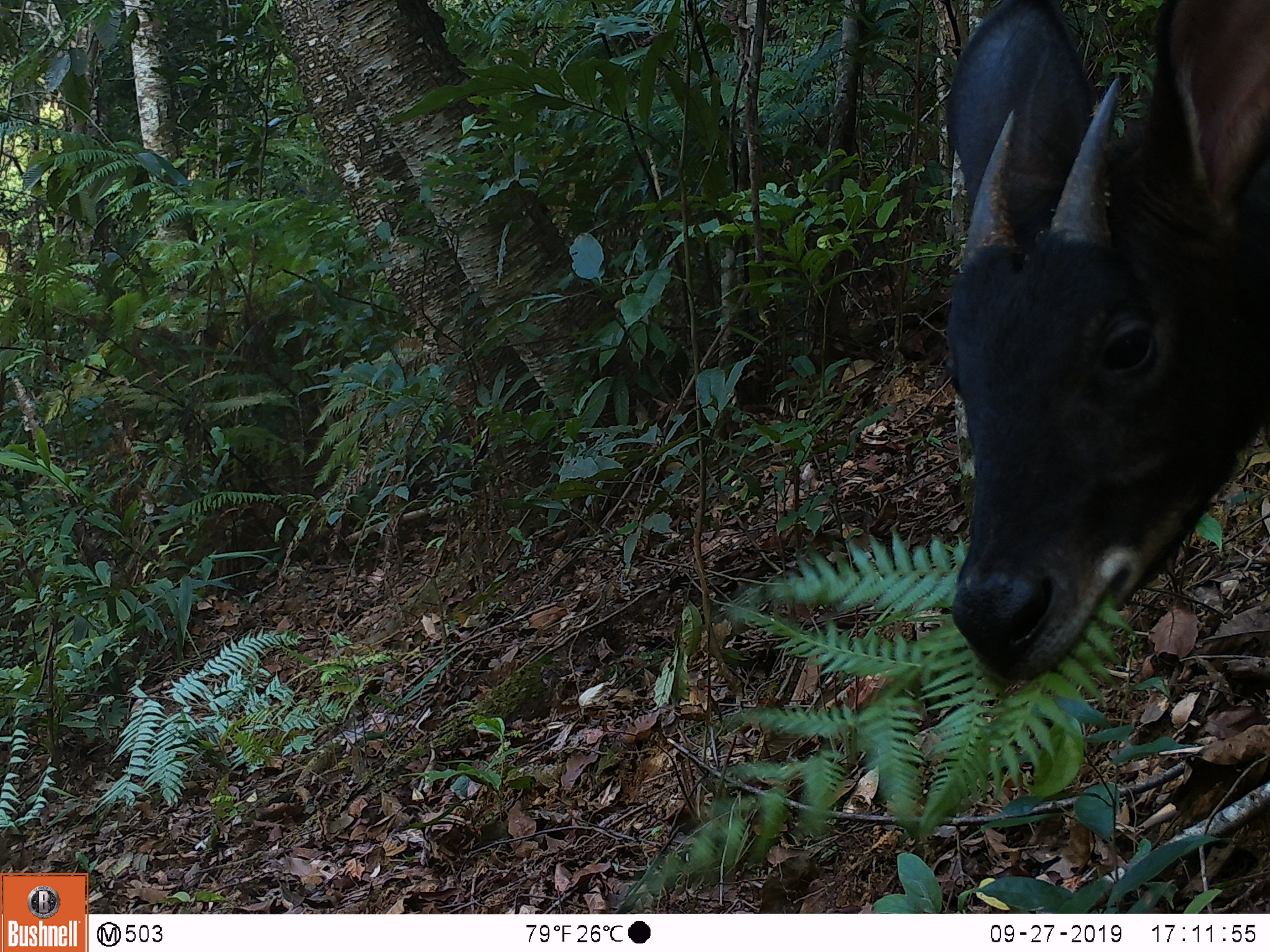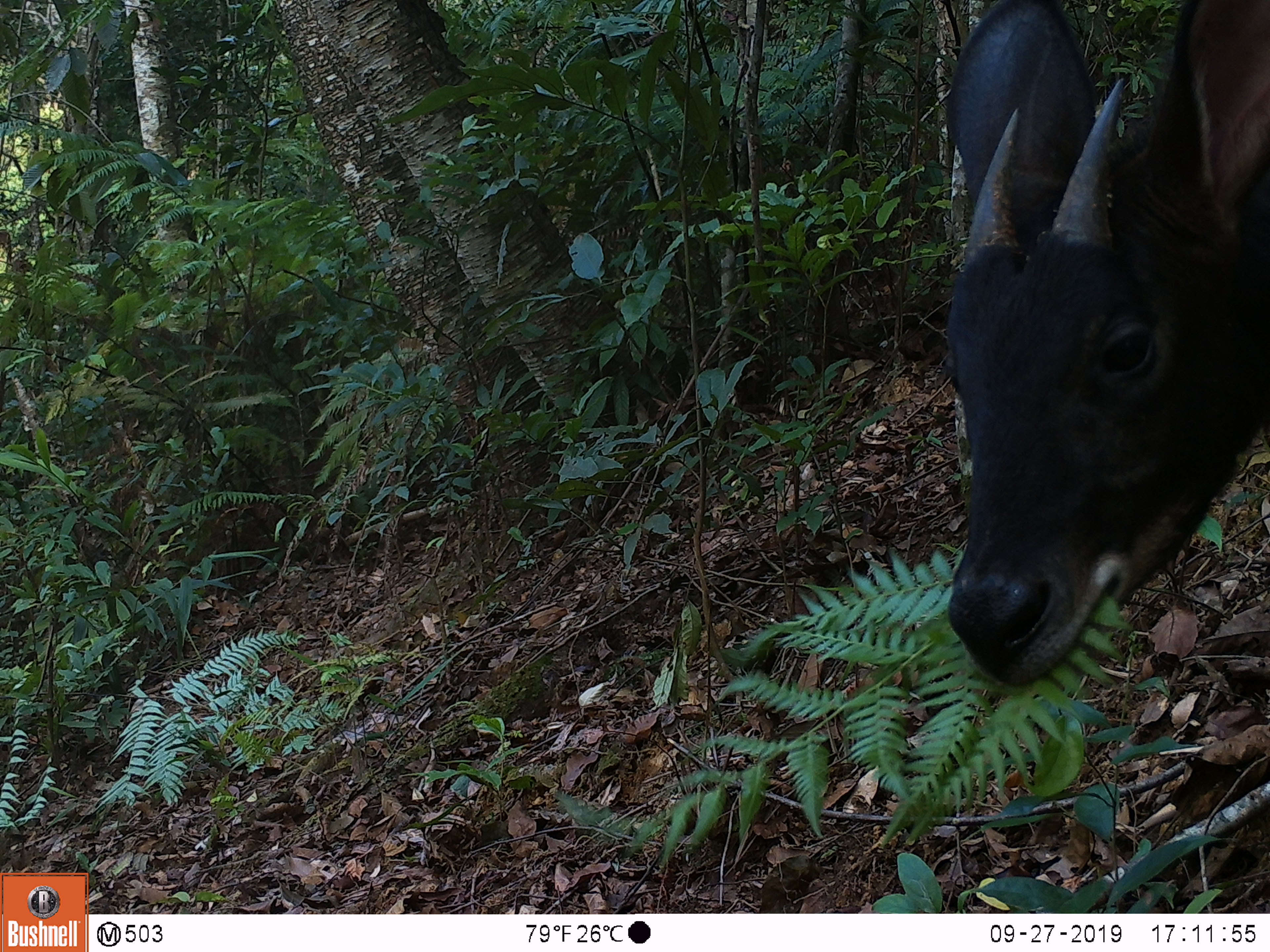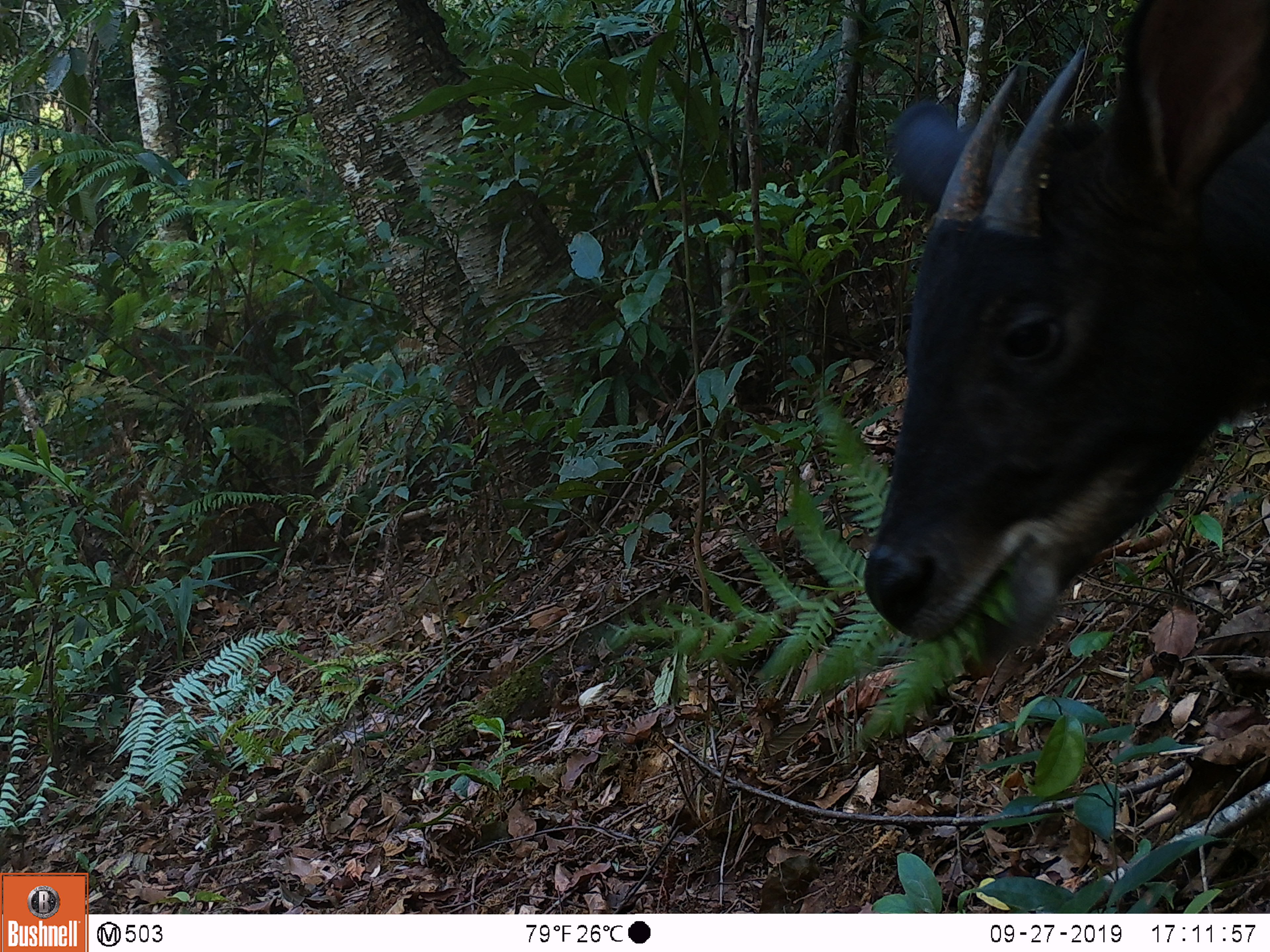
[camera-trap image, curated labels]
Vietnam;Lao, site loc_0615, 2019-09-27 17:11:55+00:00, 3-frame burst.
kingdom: Animalia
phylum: Chordata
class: Mammalia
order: Artiodactyla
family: Bovidae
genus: Capricornis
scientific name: Capricornis sumatraensis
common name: chinese serow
Chinese serow (Capricornis sumatraensis). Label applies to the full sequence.